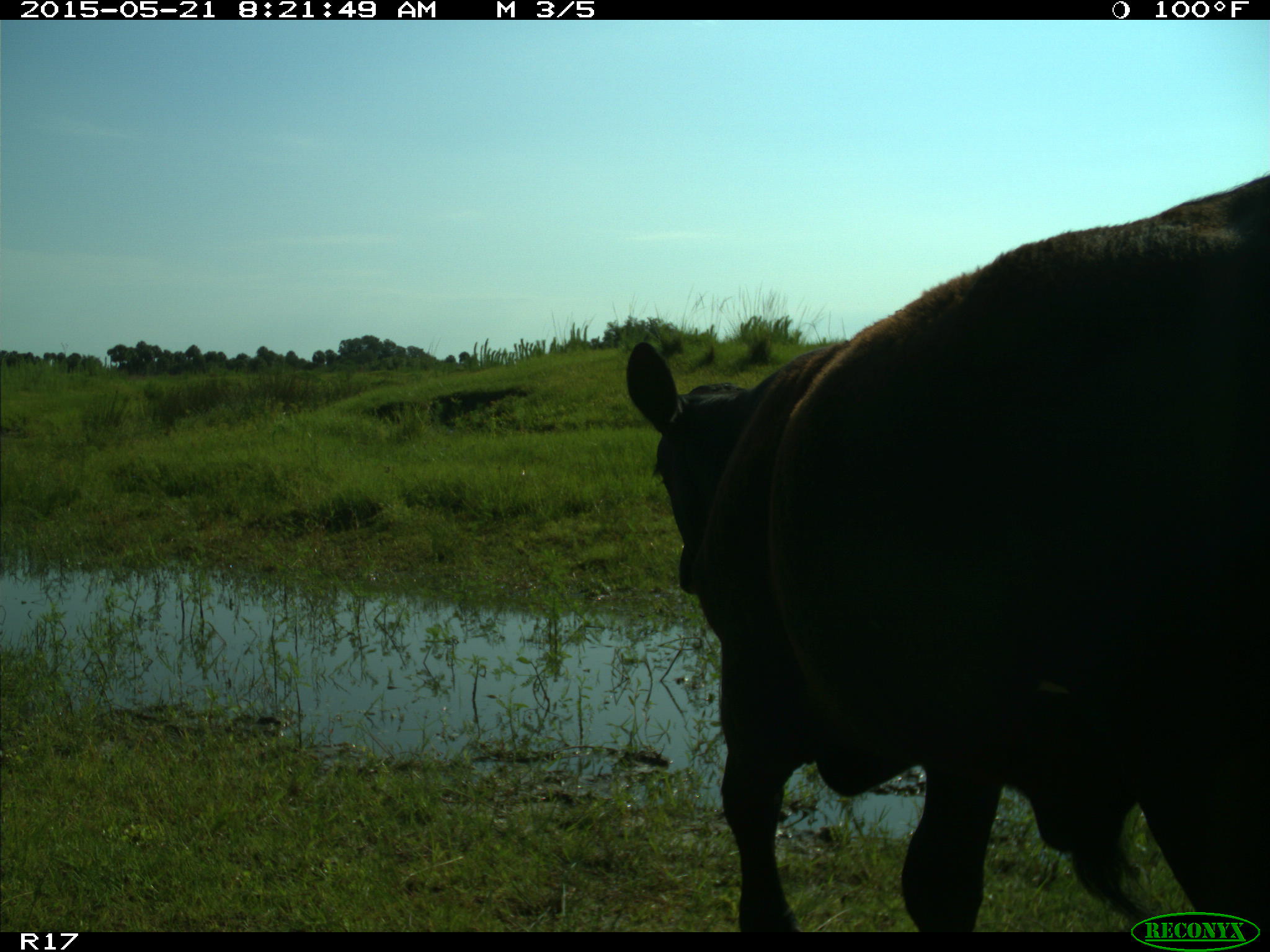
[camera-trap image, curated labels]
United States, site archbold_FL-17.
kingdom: Animalia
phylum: Chordata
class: Mammalia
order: Artiodactyla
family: Bovidae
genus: Bos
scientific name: Bos taurus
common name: domestic cow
Bos taurus (domestic cow).